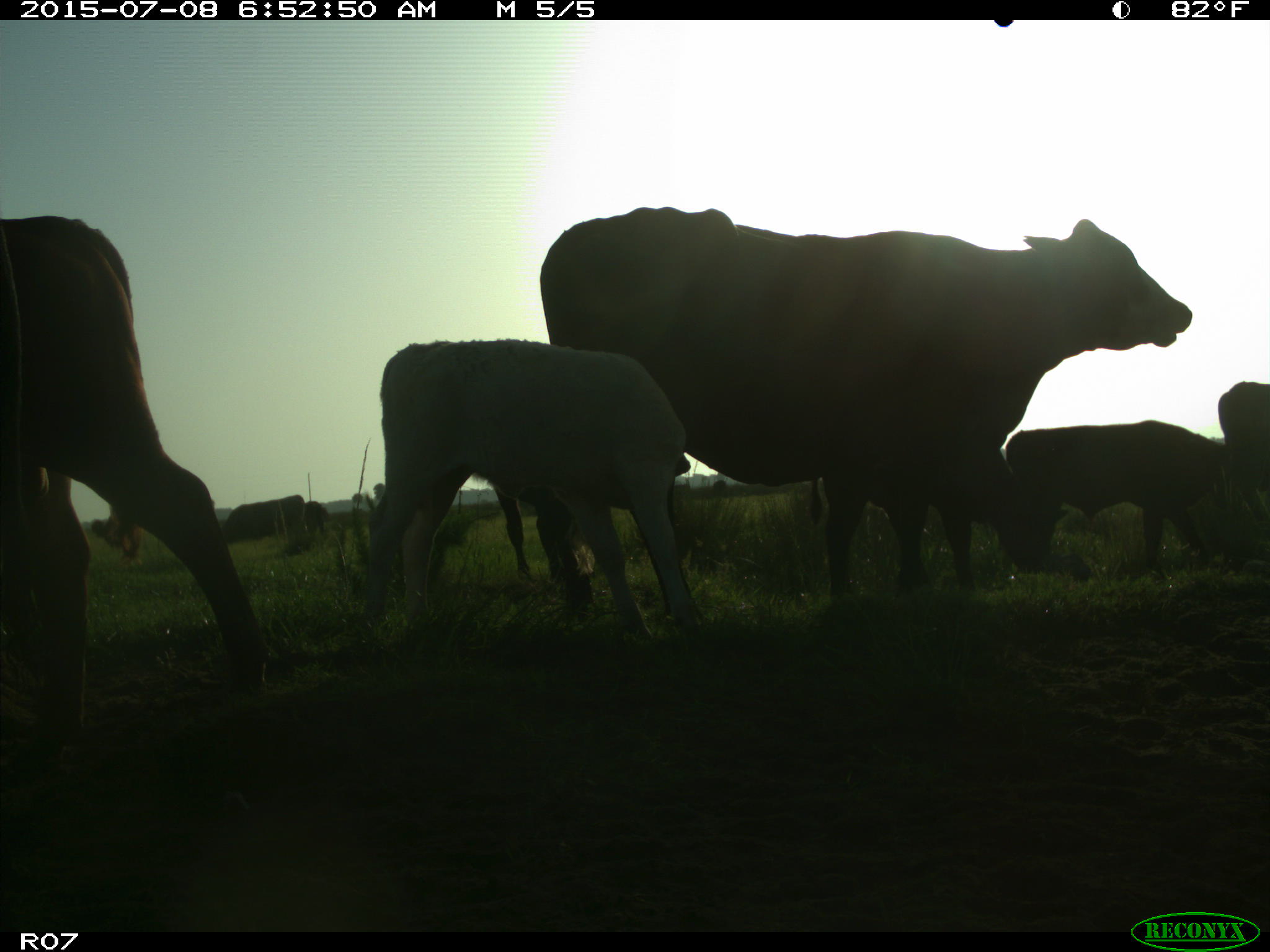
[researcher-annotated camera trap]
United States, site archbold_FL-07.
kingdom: Animalia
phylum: Chordata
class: Mammalia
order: Artiodactyla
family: Bovidae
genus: Bos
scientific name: Bos taurus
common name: domestic cow